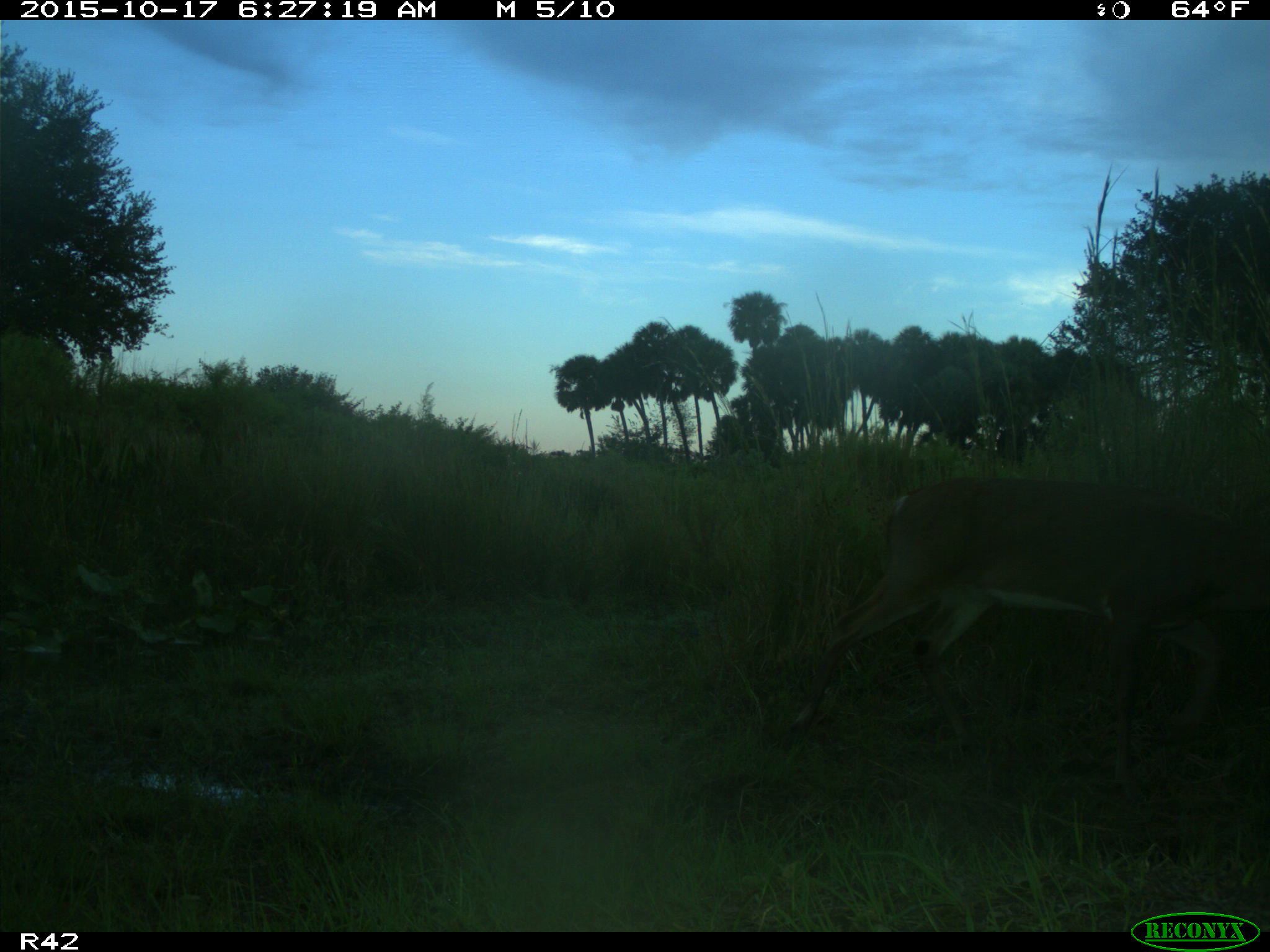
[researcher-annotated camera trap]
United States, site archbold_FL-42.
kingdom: Animalia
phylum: Chordata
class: Mammalia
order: Artiodactyla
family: Cervidae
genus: Odocoileus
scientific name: Odocoileus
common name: deer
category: unidentified deer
Unidentified deer (deer) (Odocoileus).